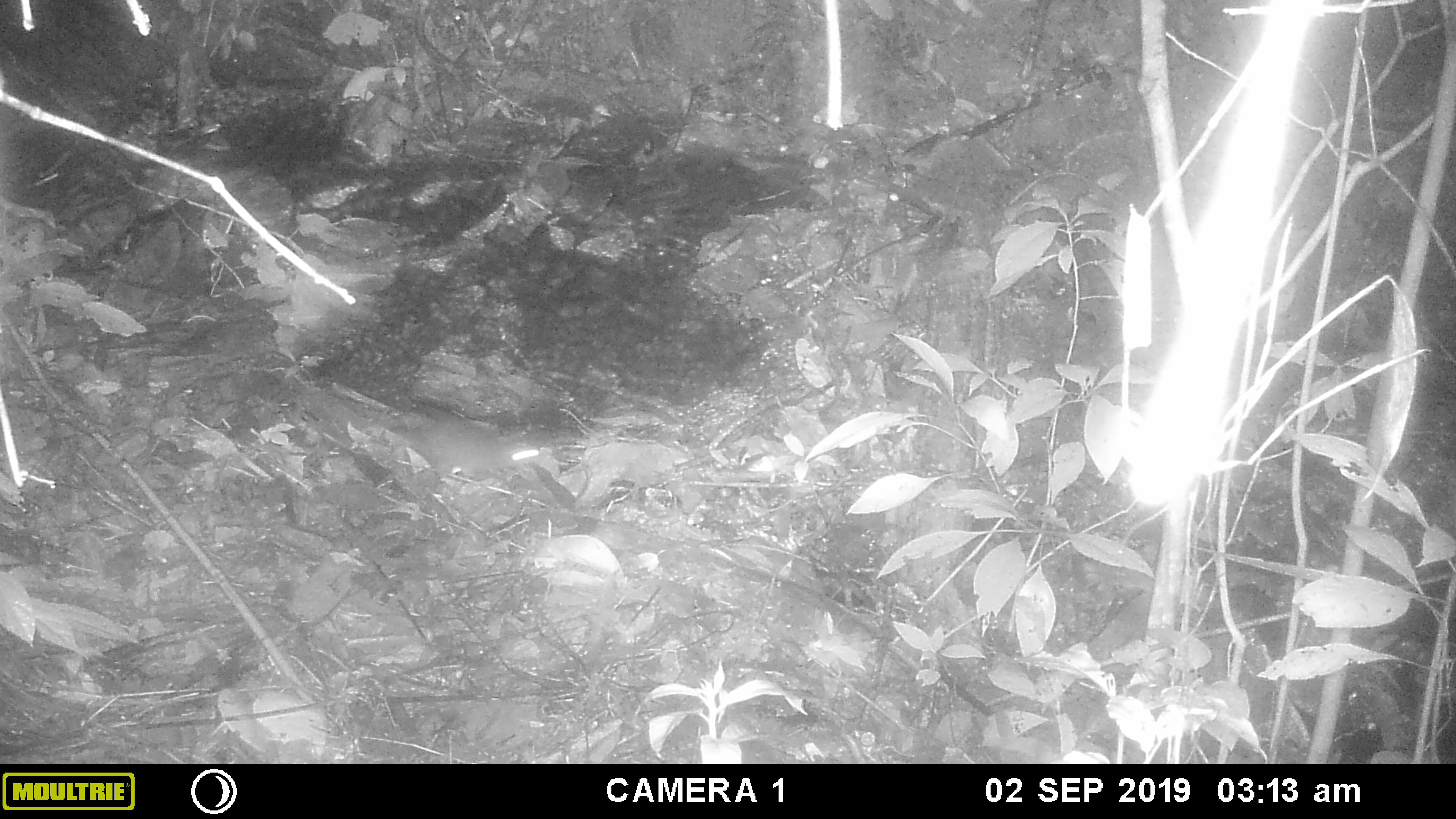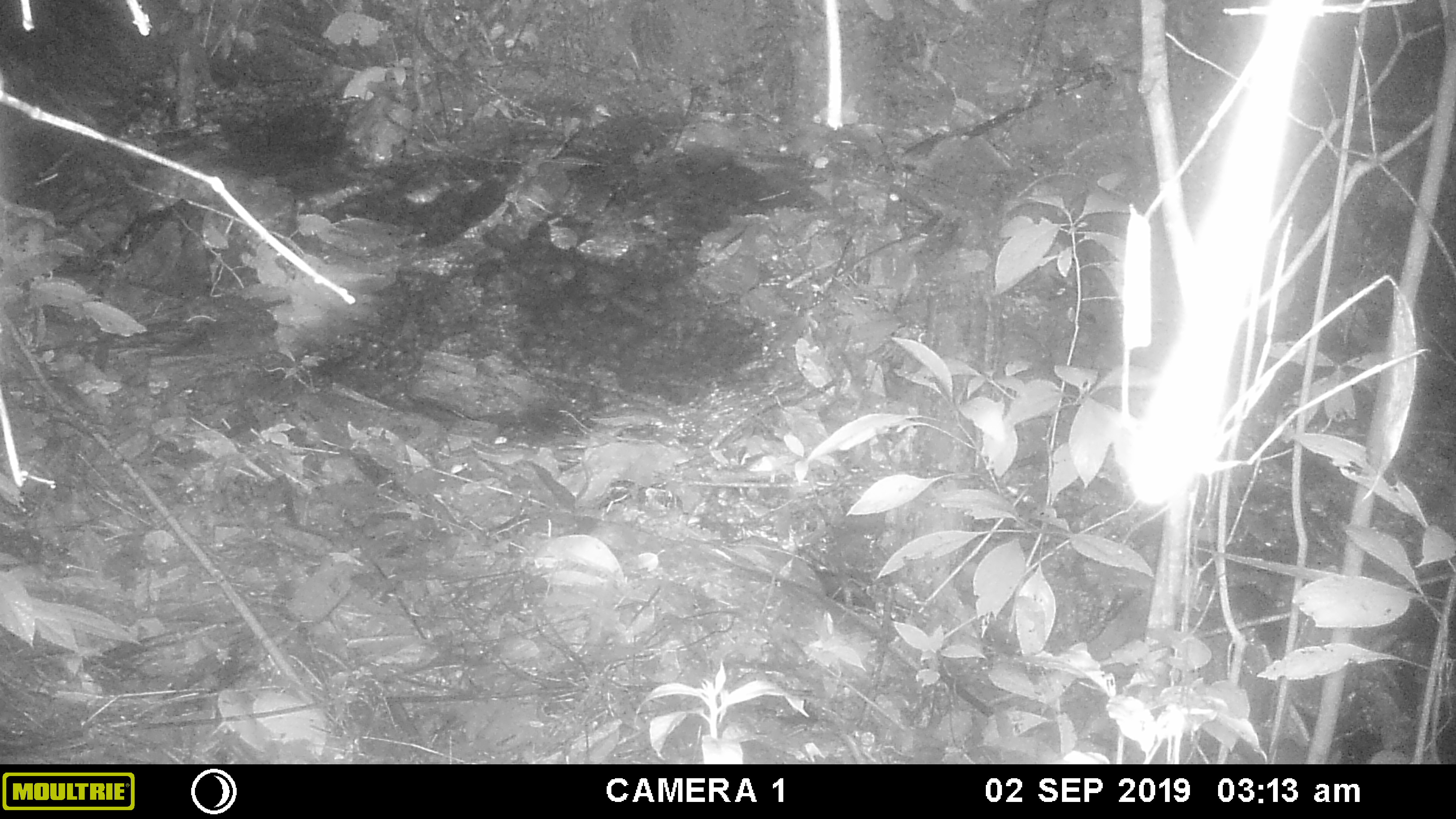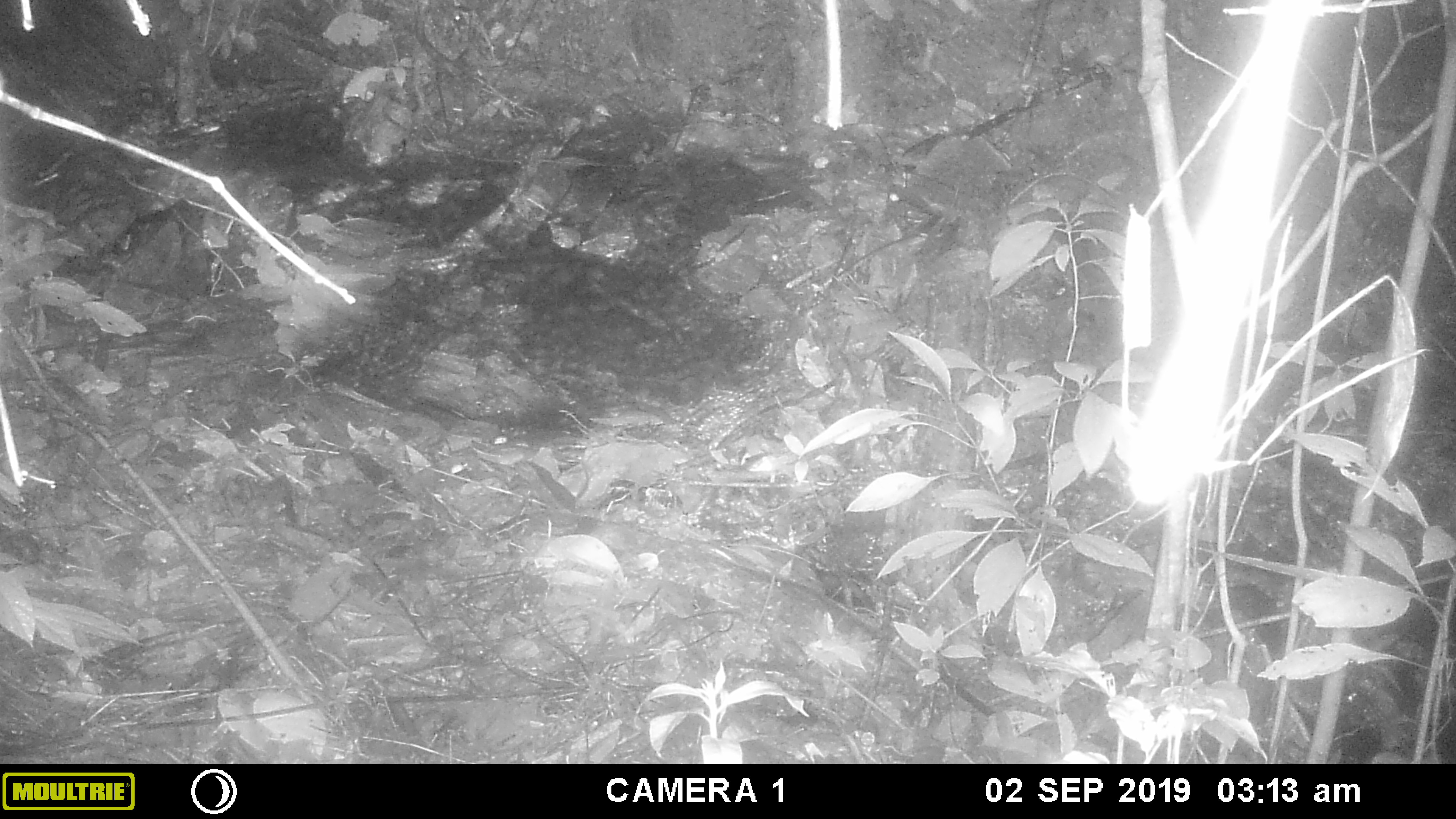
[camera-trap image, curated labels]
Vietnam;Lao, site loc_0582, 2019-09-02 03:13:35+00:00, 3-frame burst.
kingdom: Animalia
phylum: Chordata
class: Mammalia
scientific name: Mammalia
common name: mammal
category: unidentified small mammal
Unidentified small mammal (mammal) (Mammalia). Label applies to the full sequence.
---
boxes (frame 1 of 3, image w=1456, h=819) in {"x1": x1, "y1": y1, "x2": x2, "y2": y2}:
unidentified small mammal: {"x1": 368, "y1": 403, "x2": 544, "y2": 486}